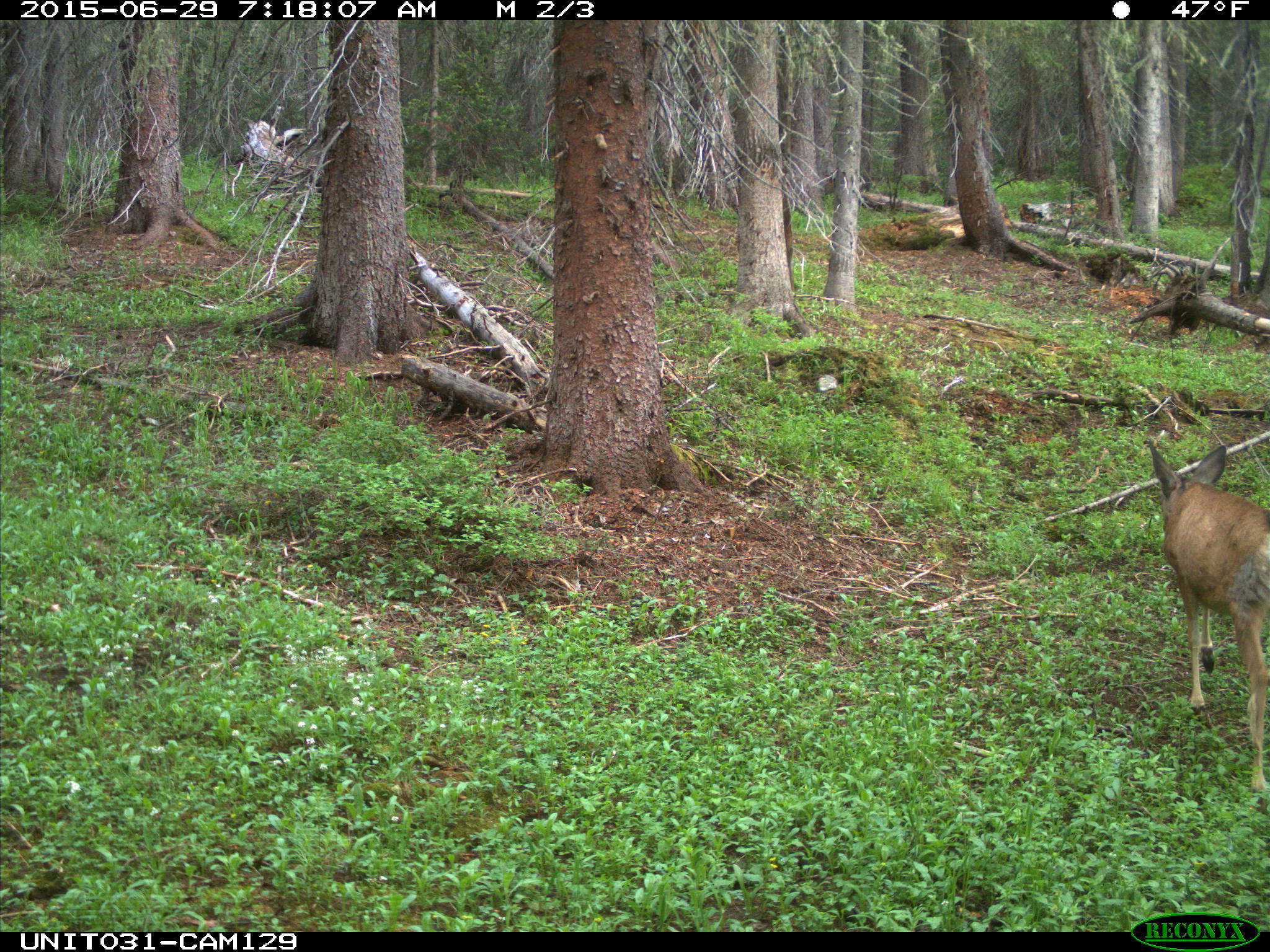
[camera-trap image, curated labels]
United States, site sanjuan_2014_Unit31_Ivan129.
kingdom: Animalia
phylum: Chordata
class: Mammalia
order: Artiodactyla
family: Cervidae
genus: Odocoileus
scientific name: Odocoileus hemionus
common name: mule deer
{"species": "Odocoileus hemionus (mule deer)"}